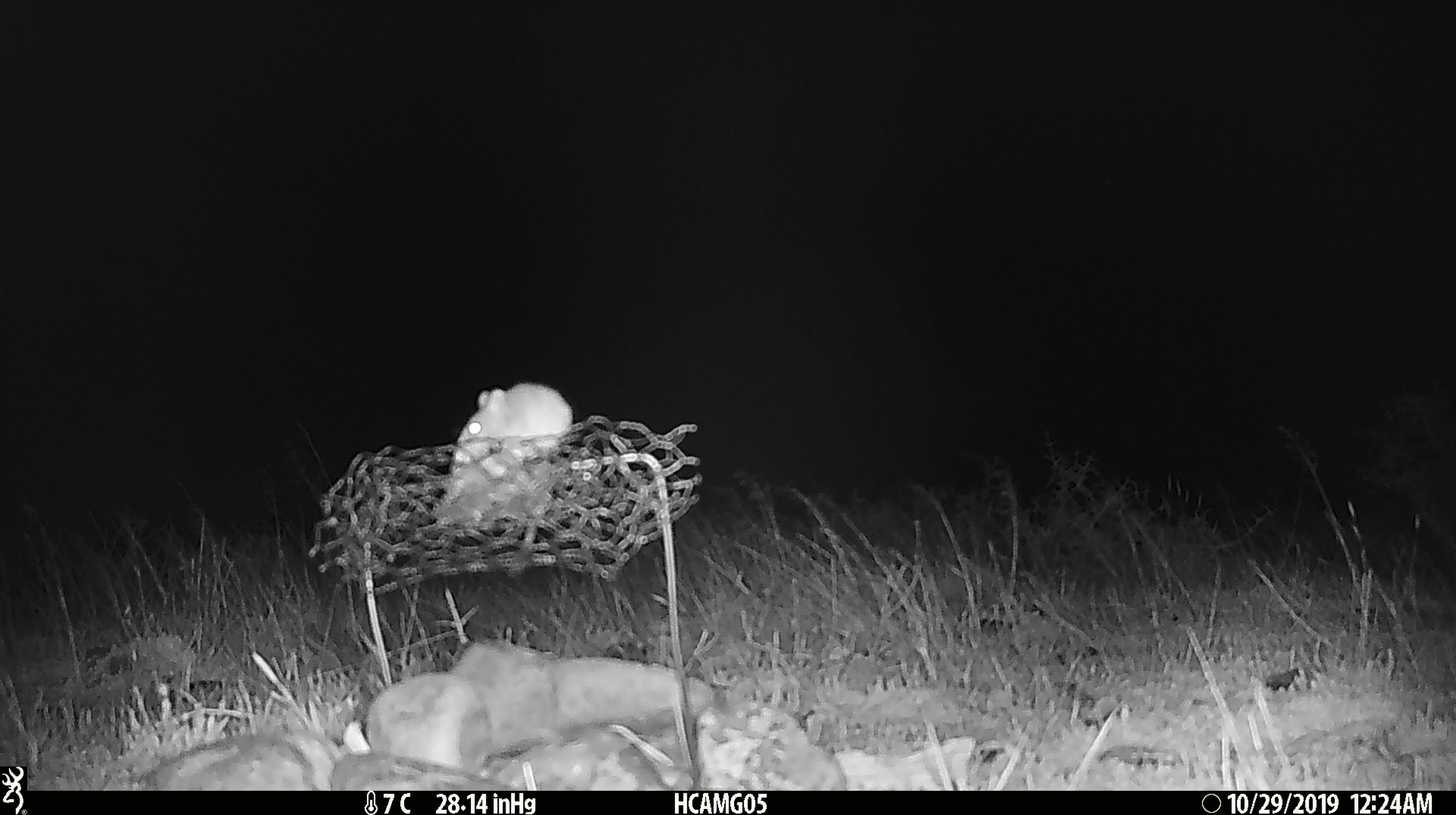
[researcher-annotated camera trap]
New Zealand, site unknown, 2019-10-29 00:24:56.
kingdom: Animalia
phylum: Chordata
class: Mammalia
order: Rodentia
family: Muridae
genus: Mus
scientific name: Mus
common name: mouse